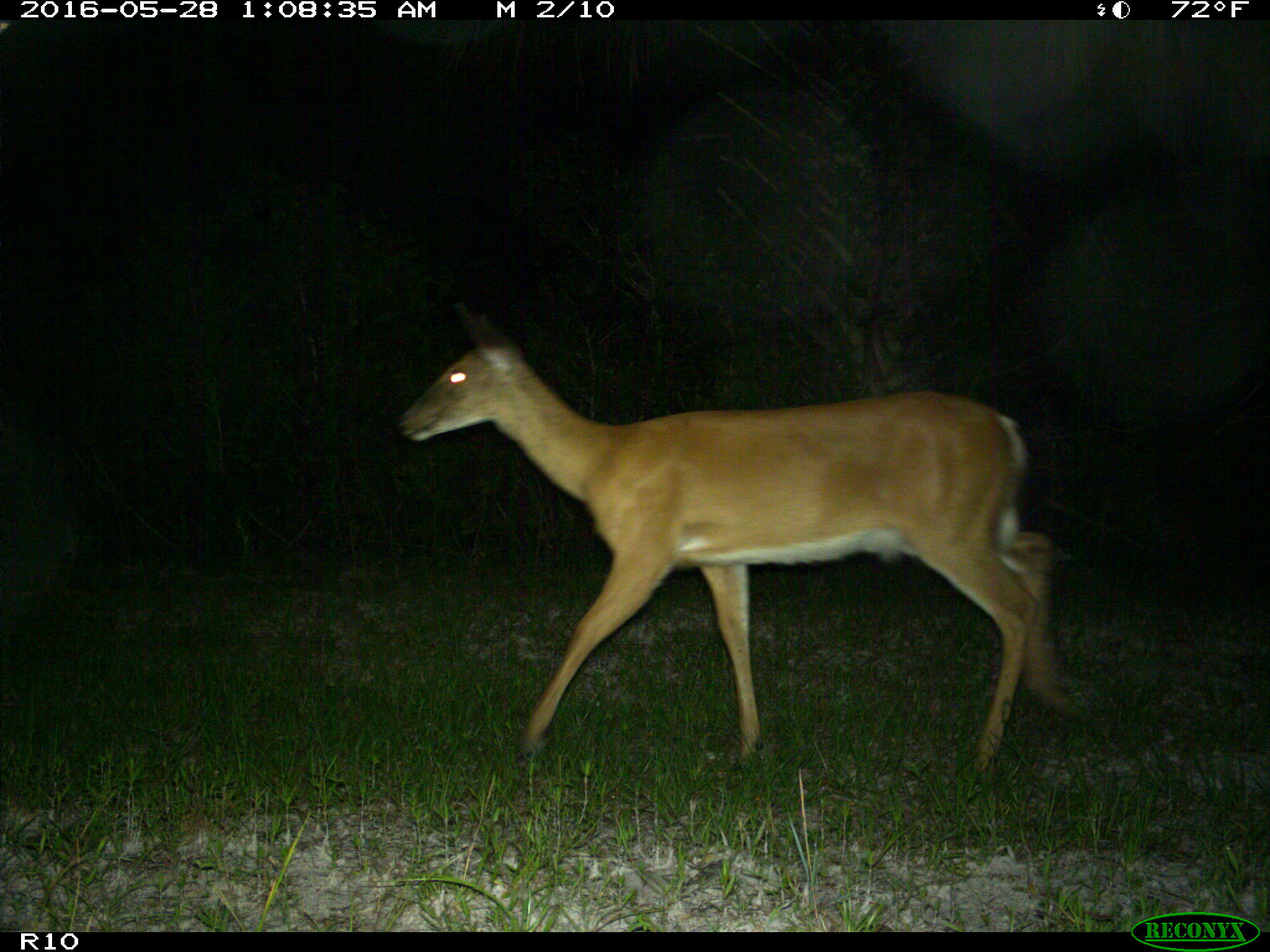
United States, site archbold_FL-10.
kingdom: Animalia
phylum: Chordata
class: Mammalia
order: Artiodactyla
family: Cervidae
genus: Odocoileus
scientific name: Odocoileus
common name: deer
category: unidentified deer